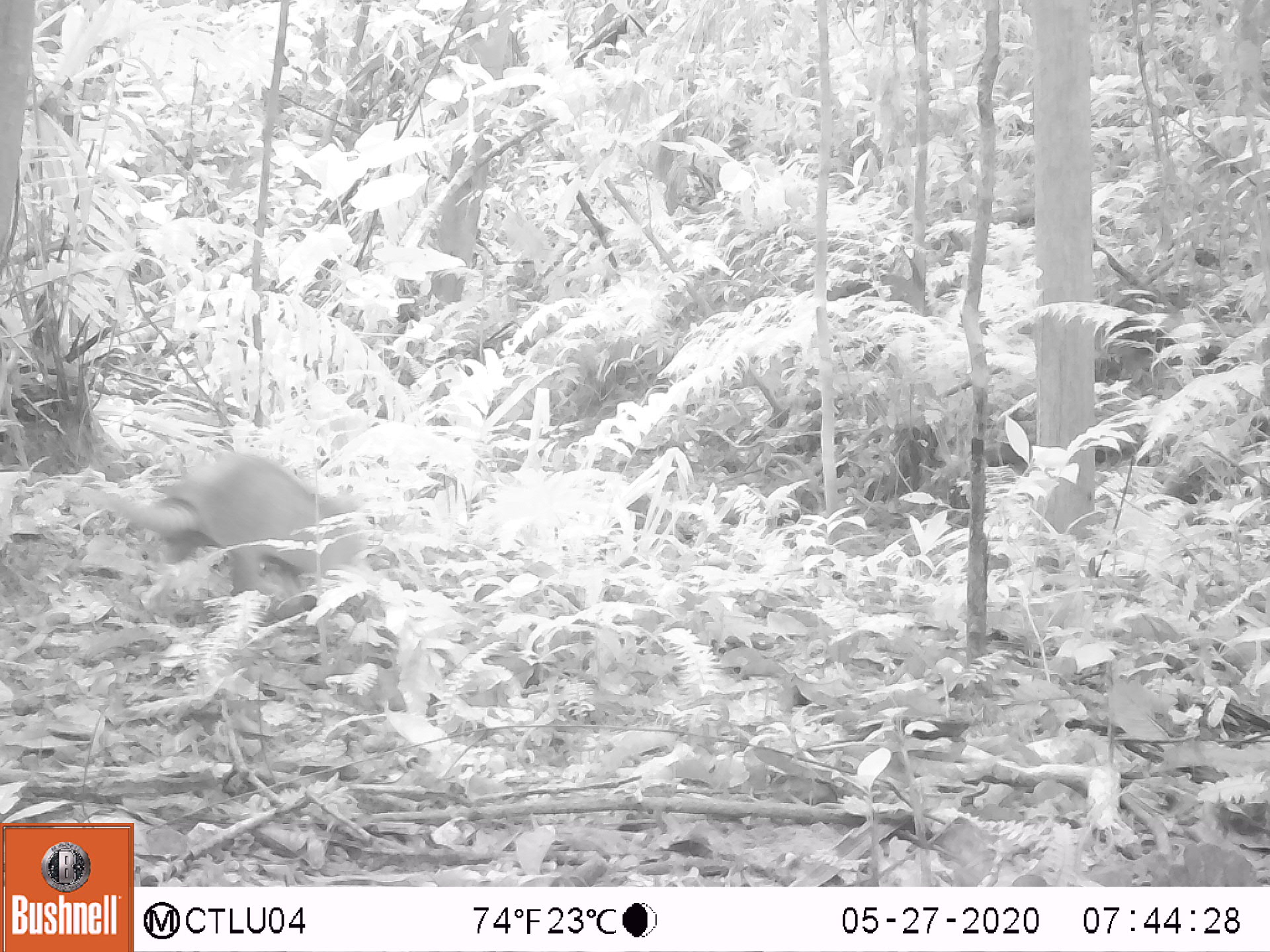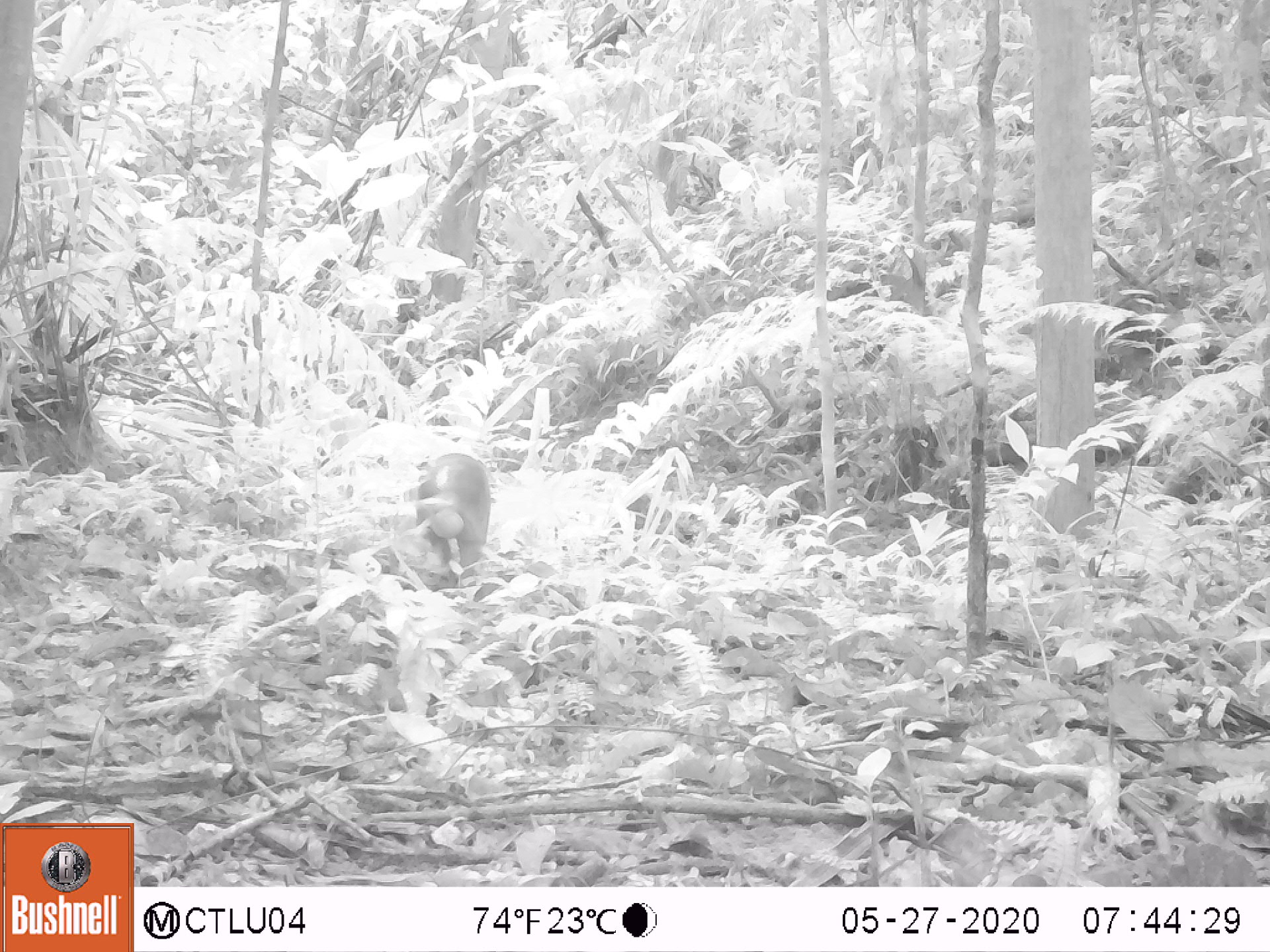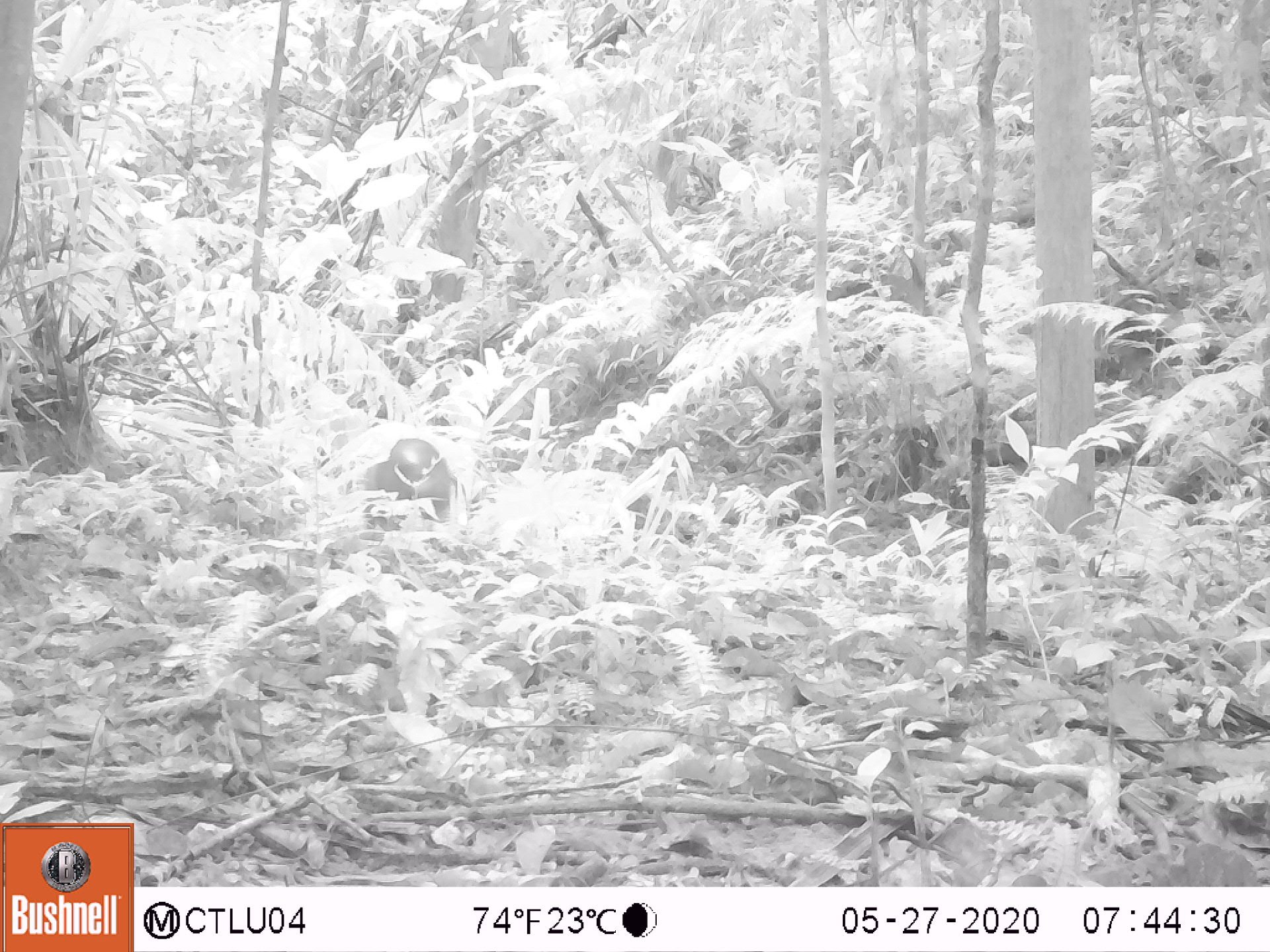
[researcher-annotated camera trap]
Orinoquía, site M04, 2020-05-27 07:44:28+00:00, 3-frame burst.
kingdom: Animalia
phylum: Chordata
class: Mammalia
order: Cingulata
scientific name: Cingulata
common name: armadillo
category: unknown armadillo